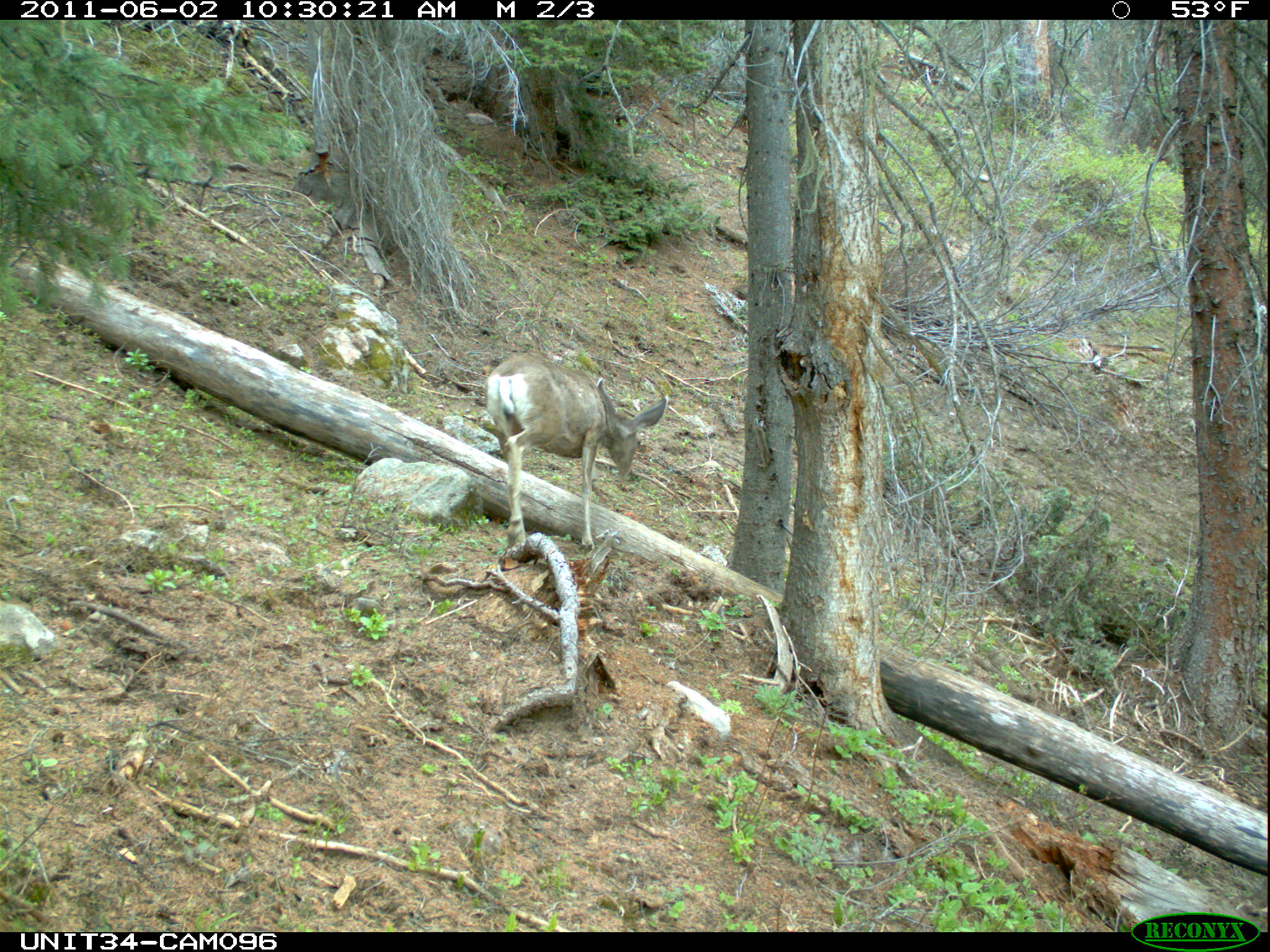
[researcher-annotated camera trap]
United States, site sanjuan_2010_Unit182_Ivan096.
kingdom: Animalia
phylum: Chordata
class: Mammalia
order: Artiodactyla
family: Cervidae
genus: Odocoileus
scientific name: Odocoileus hemionus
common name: mule deer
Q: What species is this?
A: Odocoileus hemionus (mule deer).